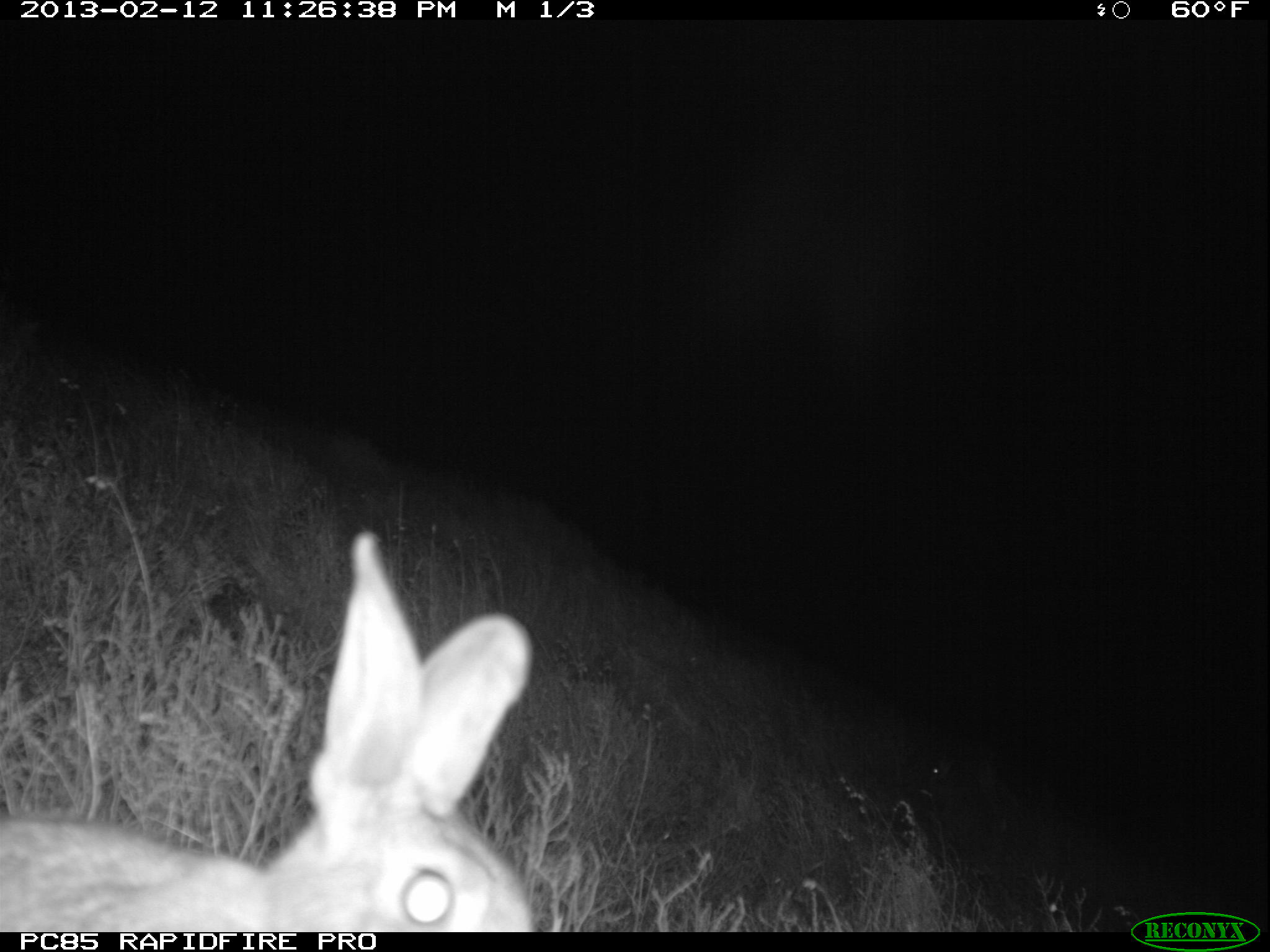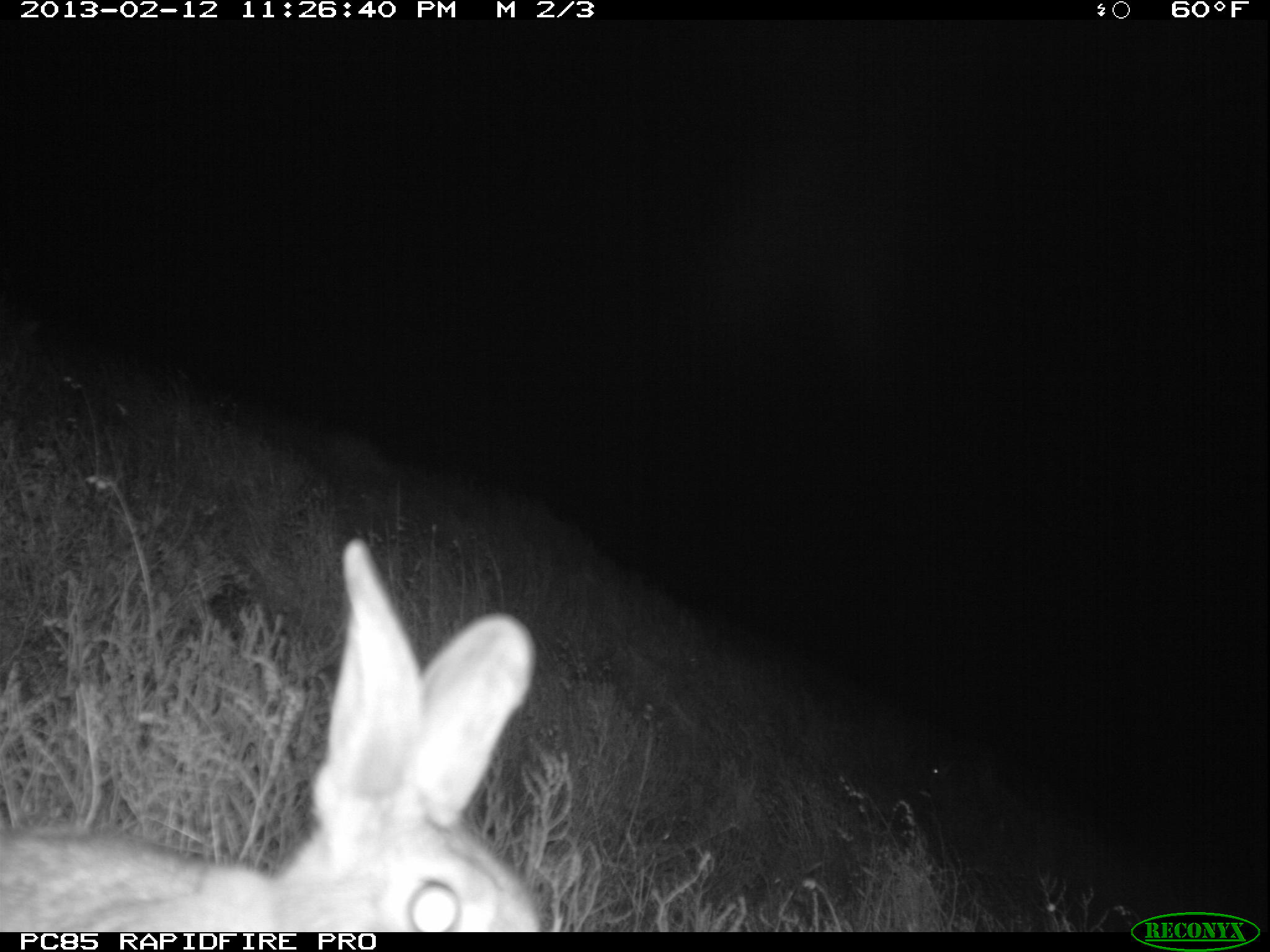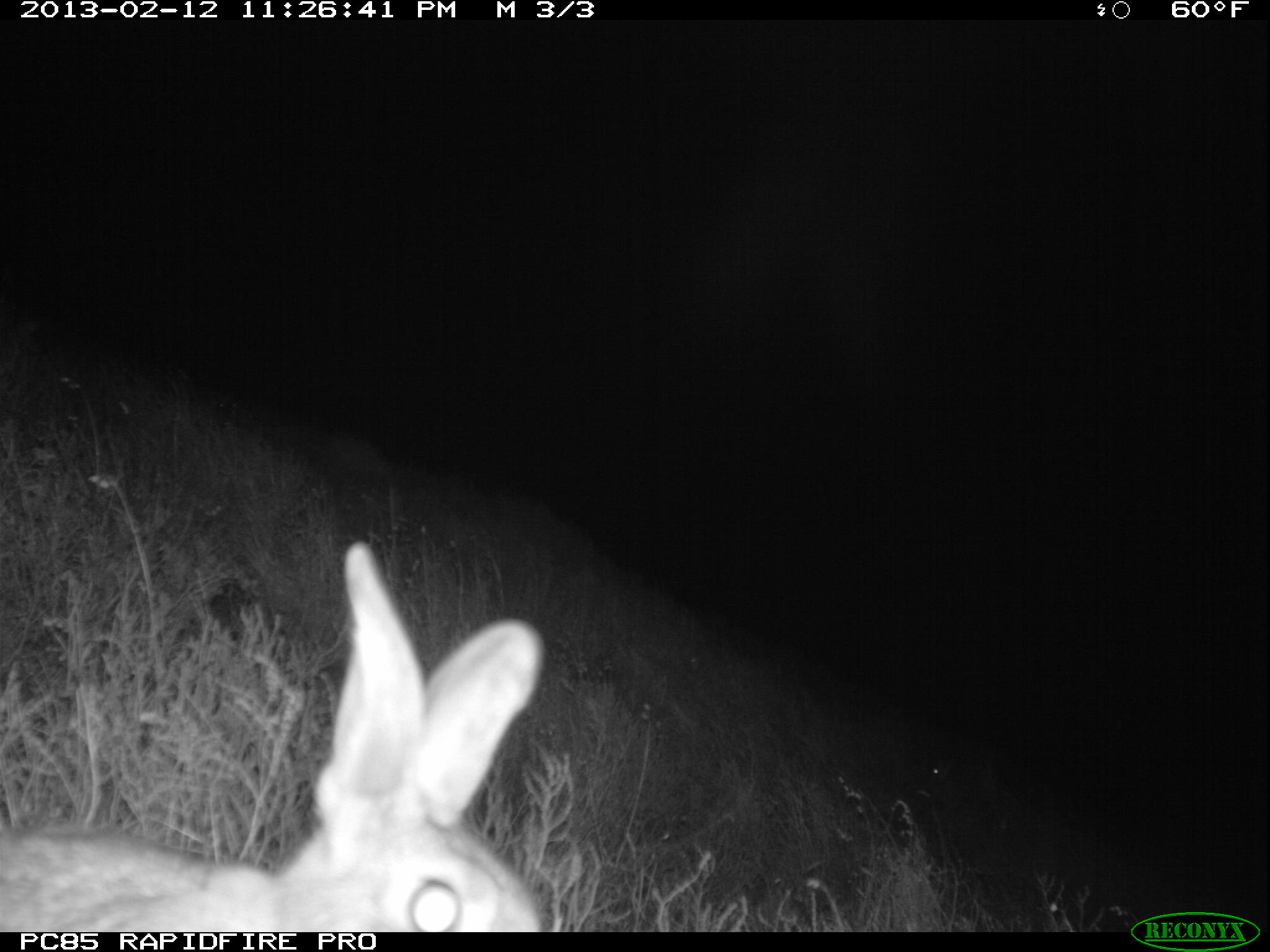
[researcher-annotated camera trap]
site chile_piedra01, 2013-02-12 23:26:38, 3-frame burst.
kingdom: Animalia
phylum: Chordata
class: Mammalia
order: Lagomorpha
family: Leporidae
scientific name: Leporidae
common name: rabbits and hares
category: rabbit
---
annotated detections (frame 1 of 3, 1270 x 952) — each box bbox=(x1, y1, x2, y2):
rabbit: bbox=(4, 541, 541, 934)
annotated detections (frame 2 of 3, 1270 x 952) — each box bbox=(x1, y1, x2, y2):
rabbit: bbox=(6, 543, 548, 934)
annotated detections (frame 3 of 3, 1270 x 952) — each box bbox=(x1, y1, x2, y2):
rabbit: bbox=(0, 544, 560, 937)